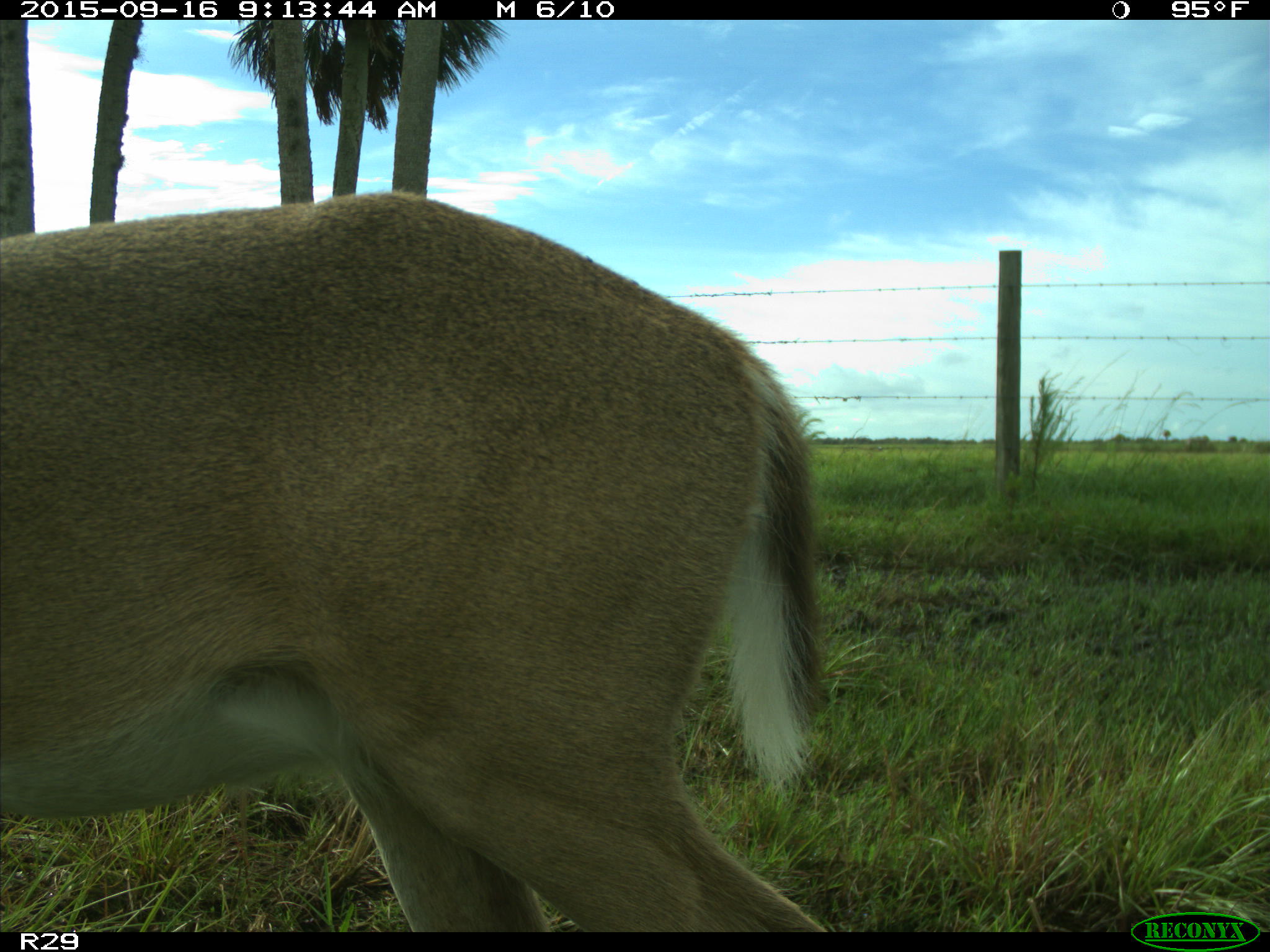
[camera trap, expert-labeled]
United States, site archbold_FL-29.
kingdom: Animalia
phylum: Chordata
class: Mammalia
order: Artiodactyla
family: Cervidae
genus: Odocoileus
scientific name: Odocoileus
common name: deer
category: unidentified deer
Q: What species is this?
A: Unidentified deer (deer) (Odocoileus).